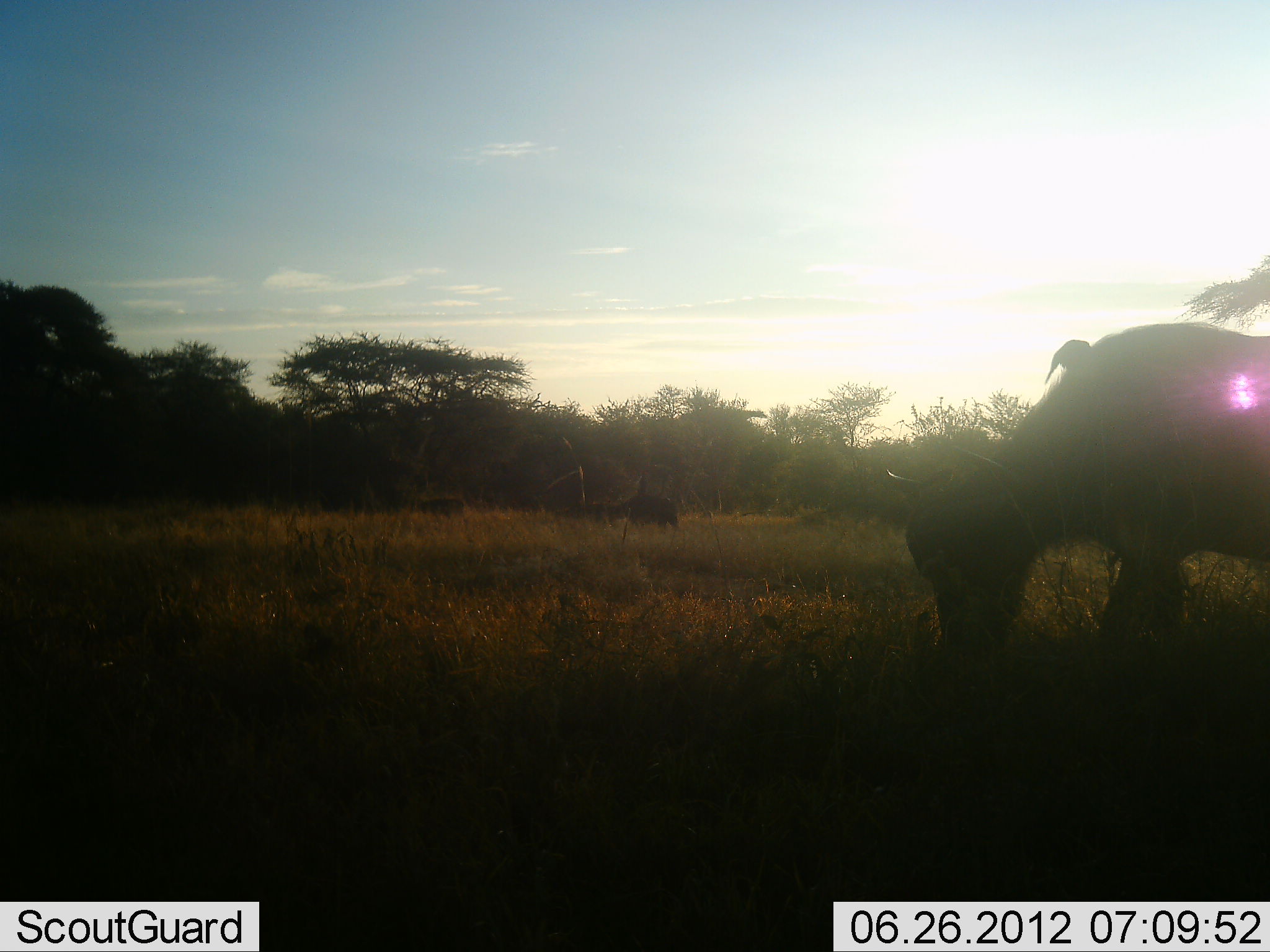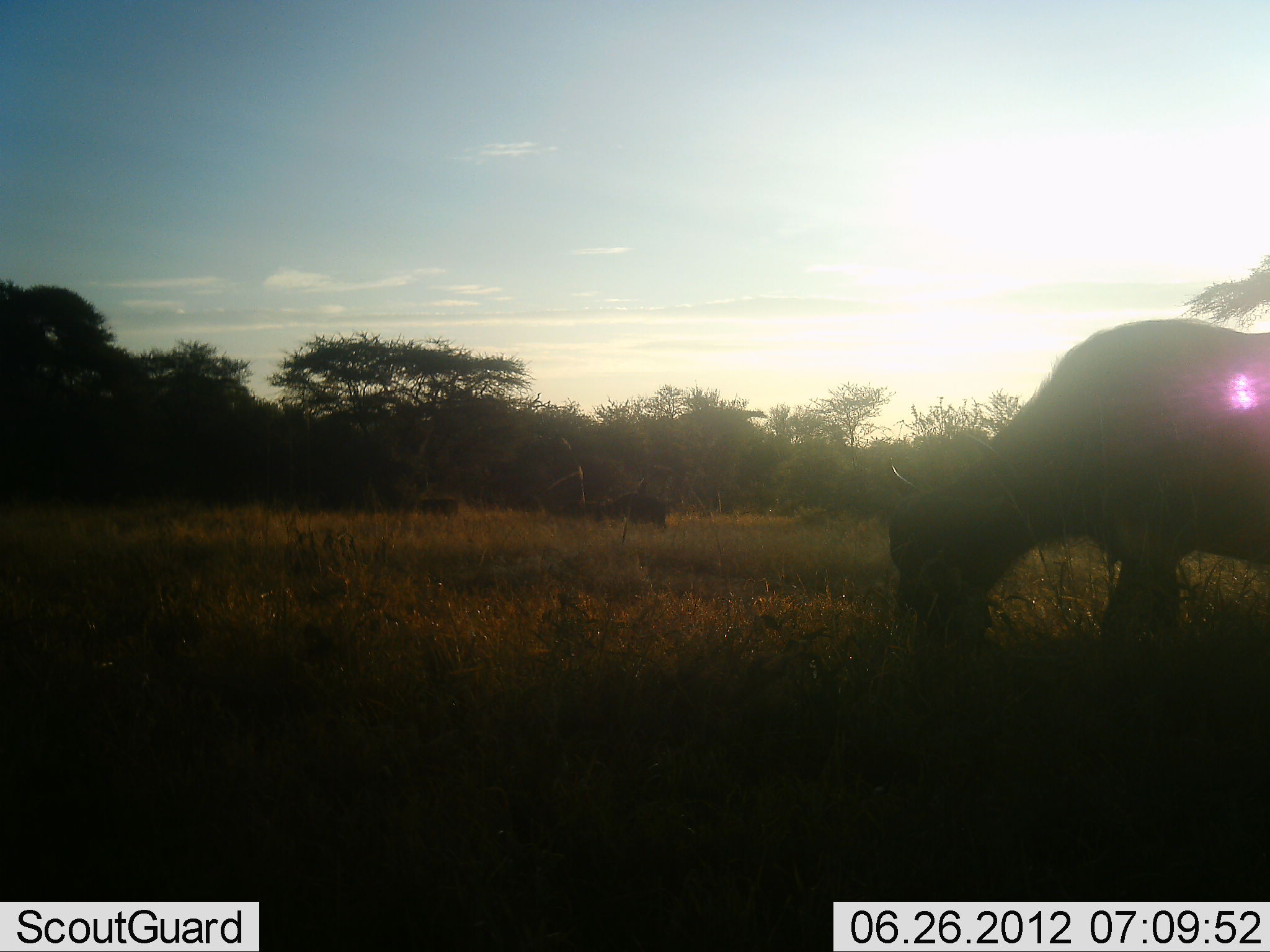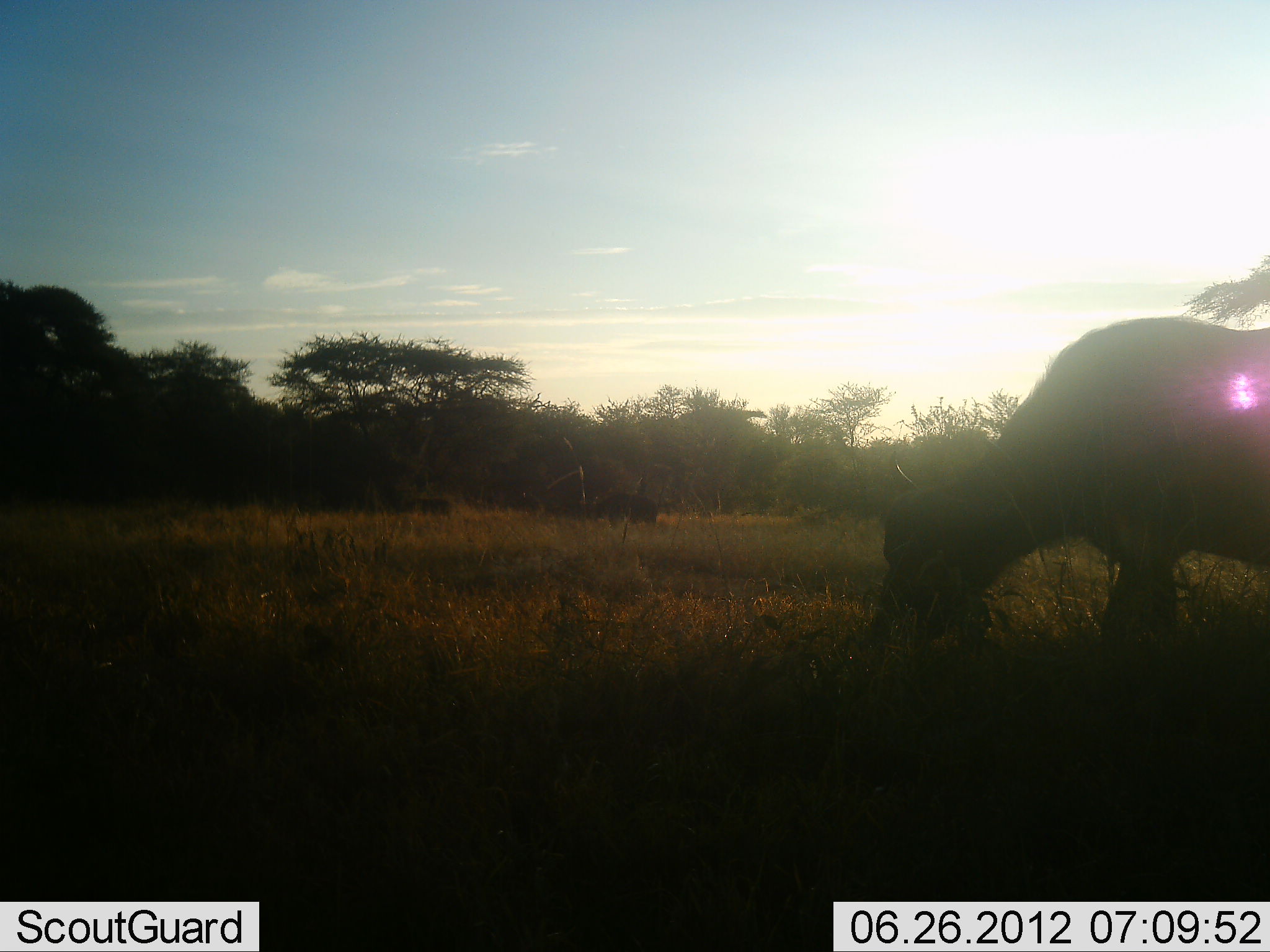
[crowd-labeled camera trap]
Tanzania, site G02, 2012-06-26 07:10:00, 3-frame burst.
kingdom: Animalia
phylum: Chordata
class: Mammalia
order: Artiodactyla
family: Bovidae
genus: Syncerus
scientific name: Syncerus caffer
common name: cape buffalo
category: buffalo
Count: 4.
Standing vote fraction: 18%.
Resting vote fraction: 0%.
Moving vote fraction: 18%.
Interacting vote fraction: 0%.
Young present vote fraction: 0%.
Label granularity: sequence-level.